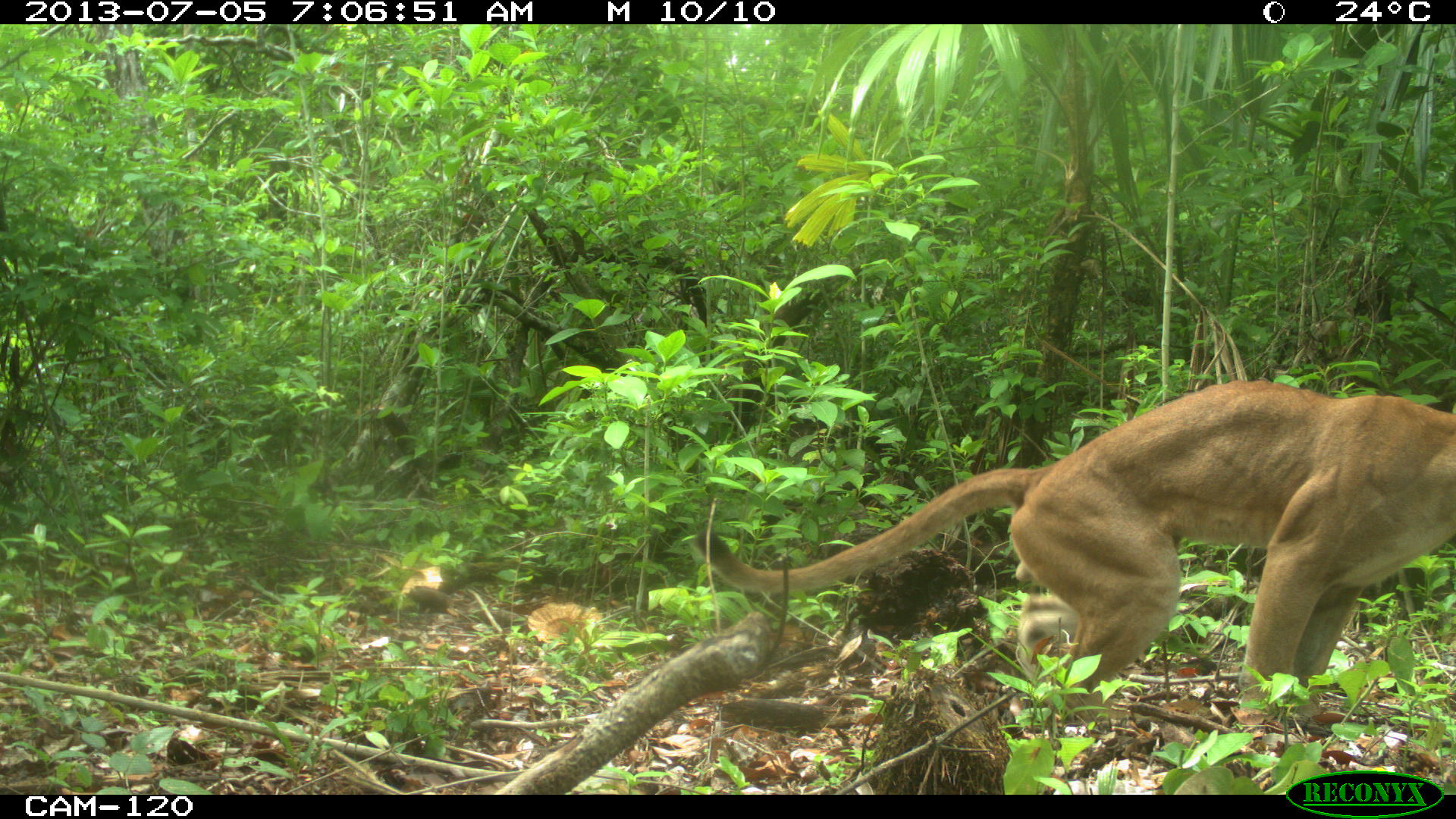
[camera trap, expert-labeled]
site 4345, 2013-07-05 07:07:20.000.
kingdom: Animalia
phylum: Chordata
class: Mammalia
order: Carnivora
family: Felidae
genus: Puma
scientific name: Puma concolor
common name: mountain lion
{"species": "Puma concolor (mountain lion)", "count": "1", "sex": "male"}